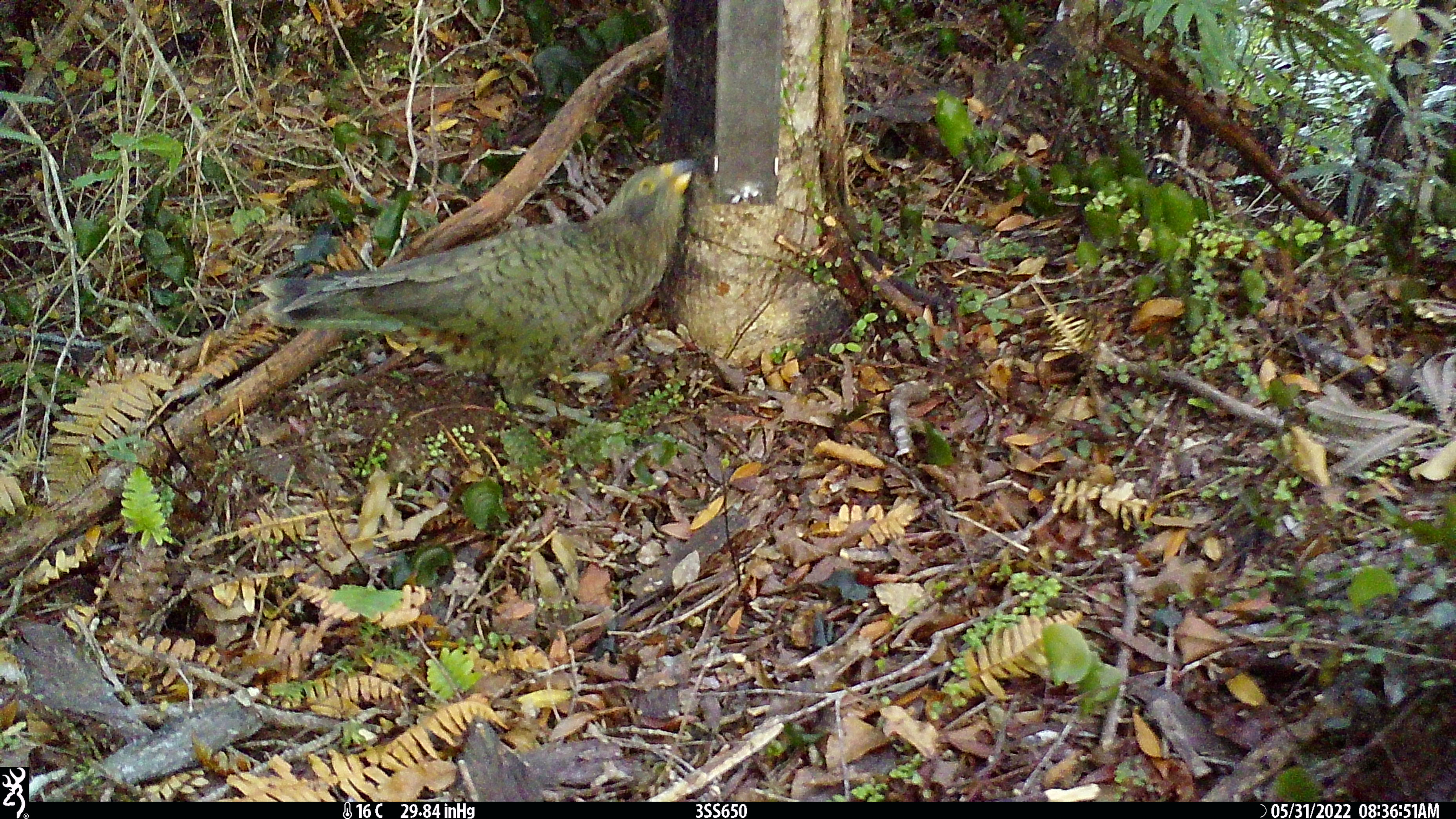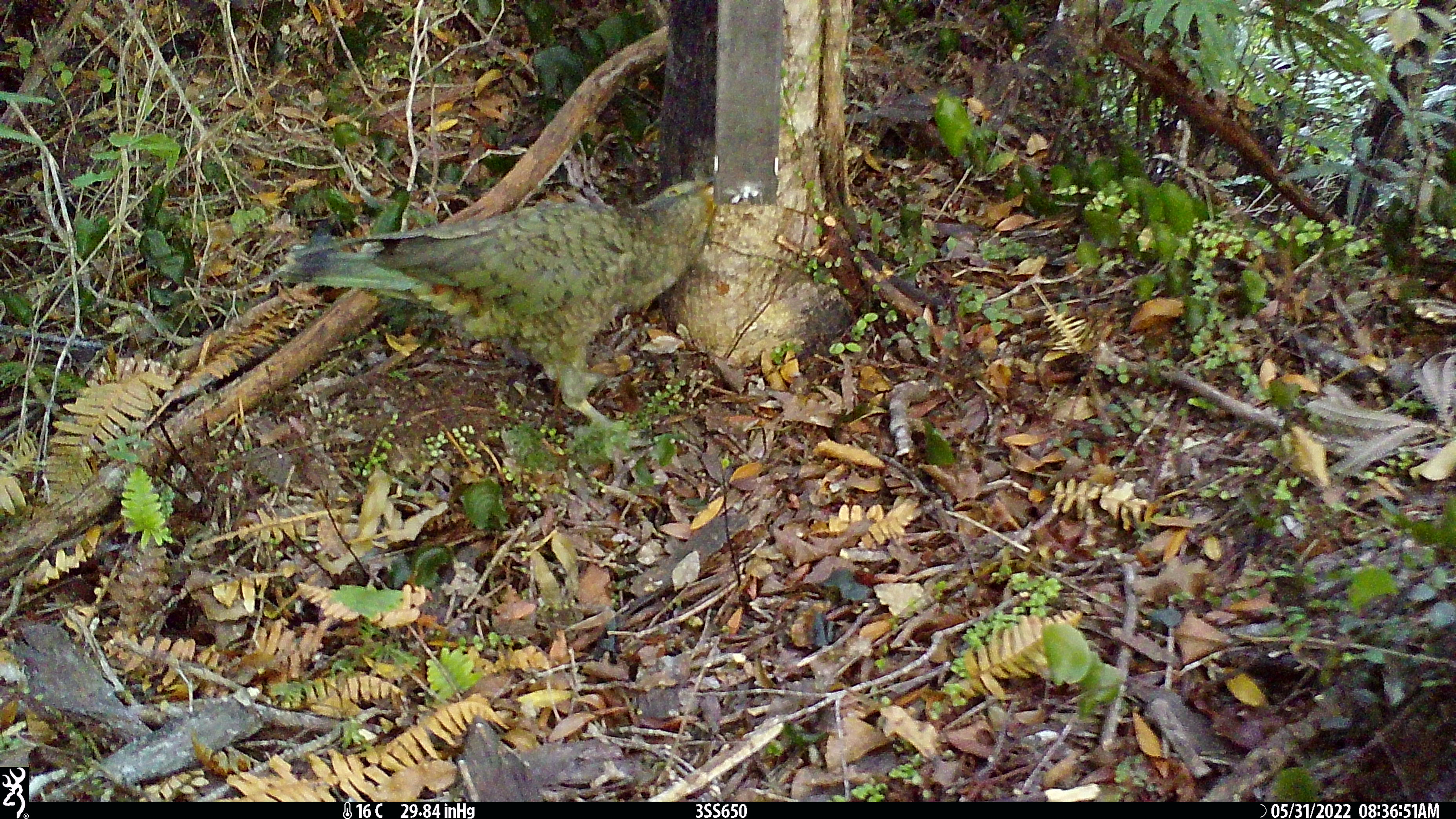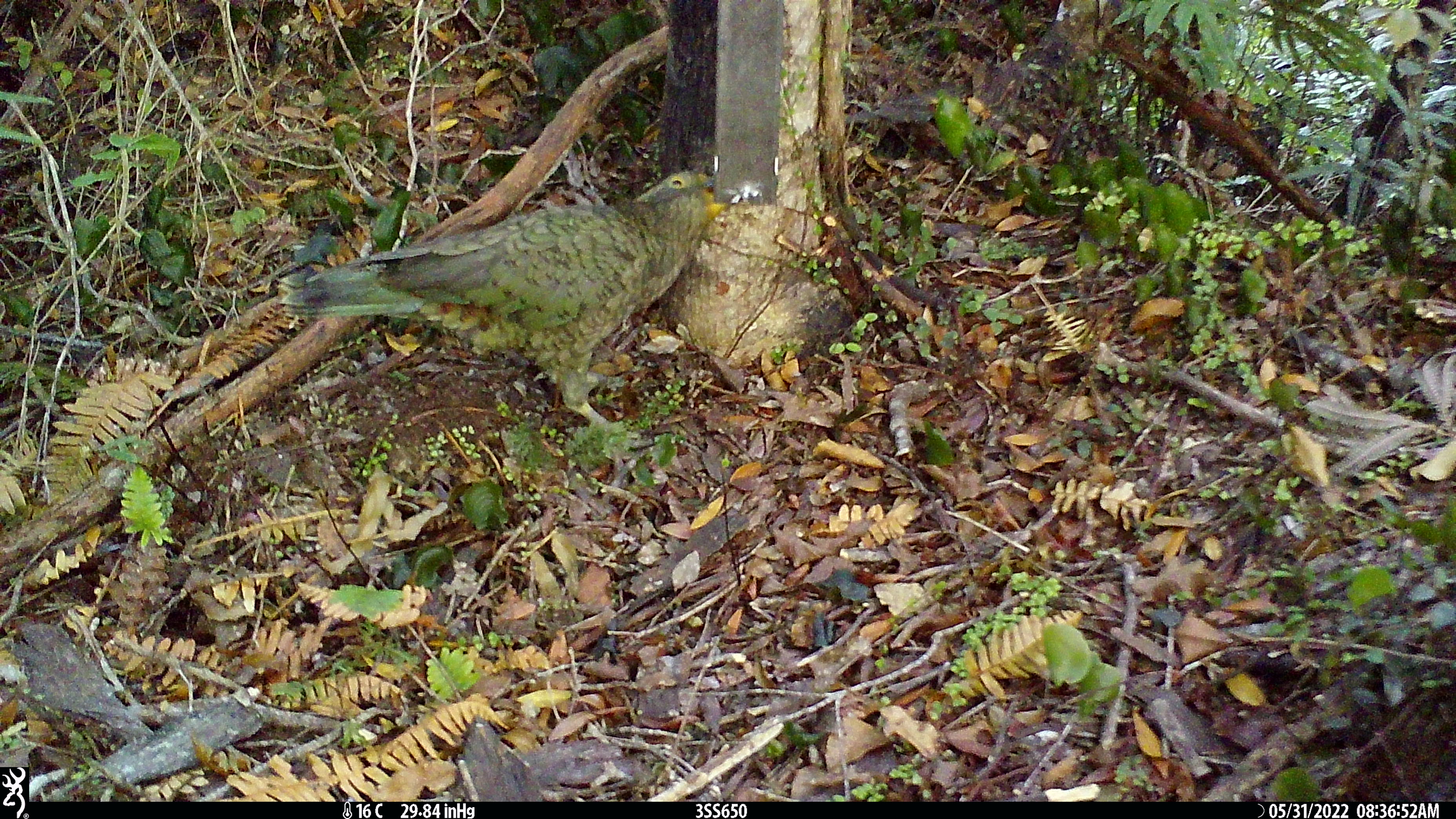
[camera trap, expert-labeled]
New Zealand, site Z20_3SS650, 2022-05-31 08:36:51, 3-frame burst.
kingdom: Animalia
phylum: Chordata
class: Aves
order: Psittaciformes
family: Strigopidae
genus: Nestor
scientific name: Nestor notabilis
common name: kea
Kea (Nestor notabilis).